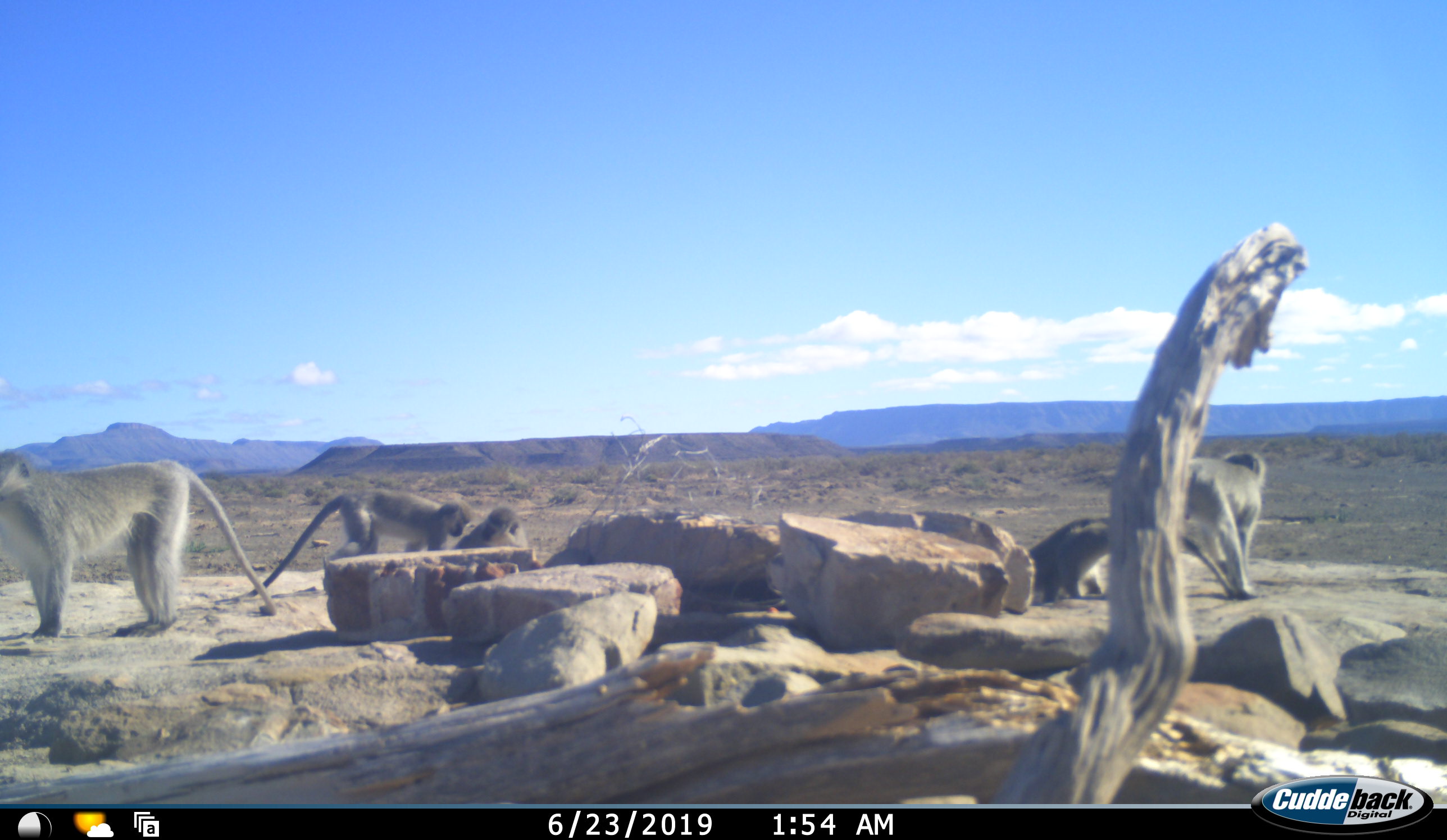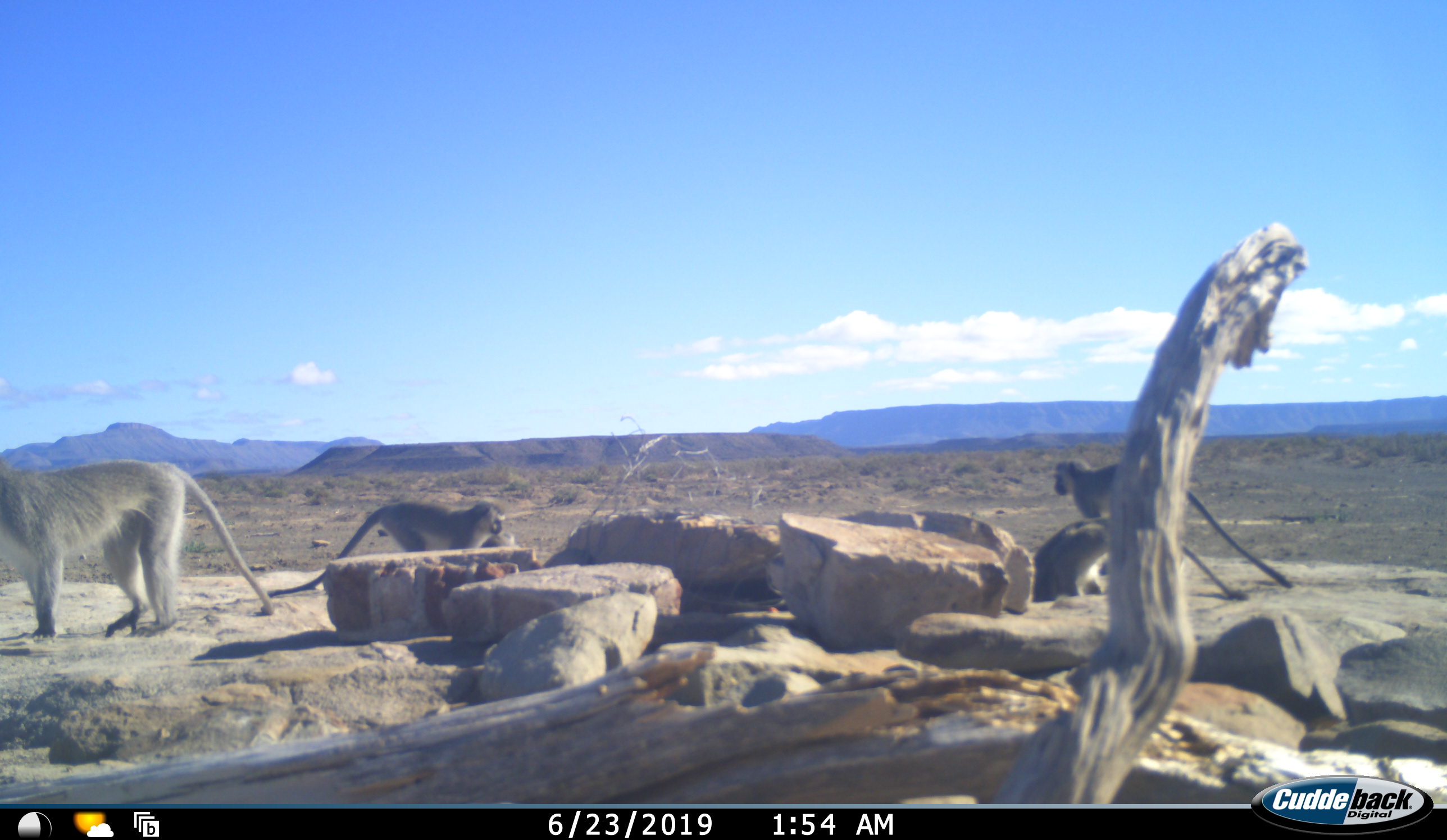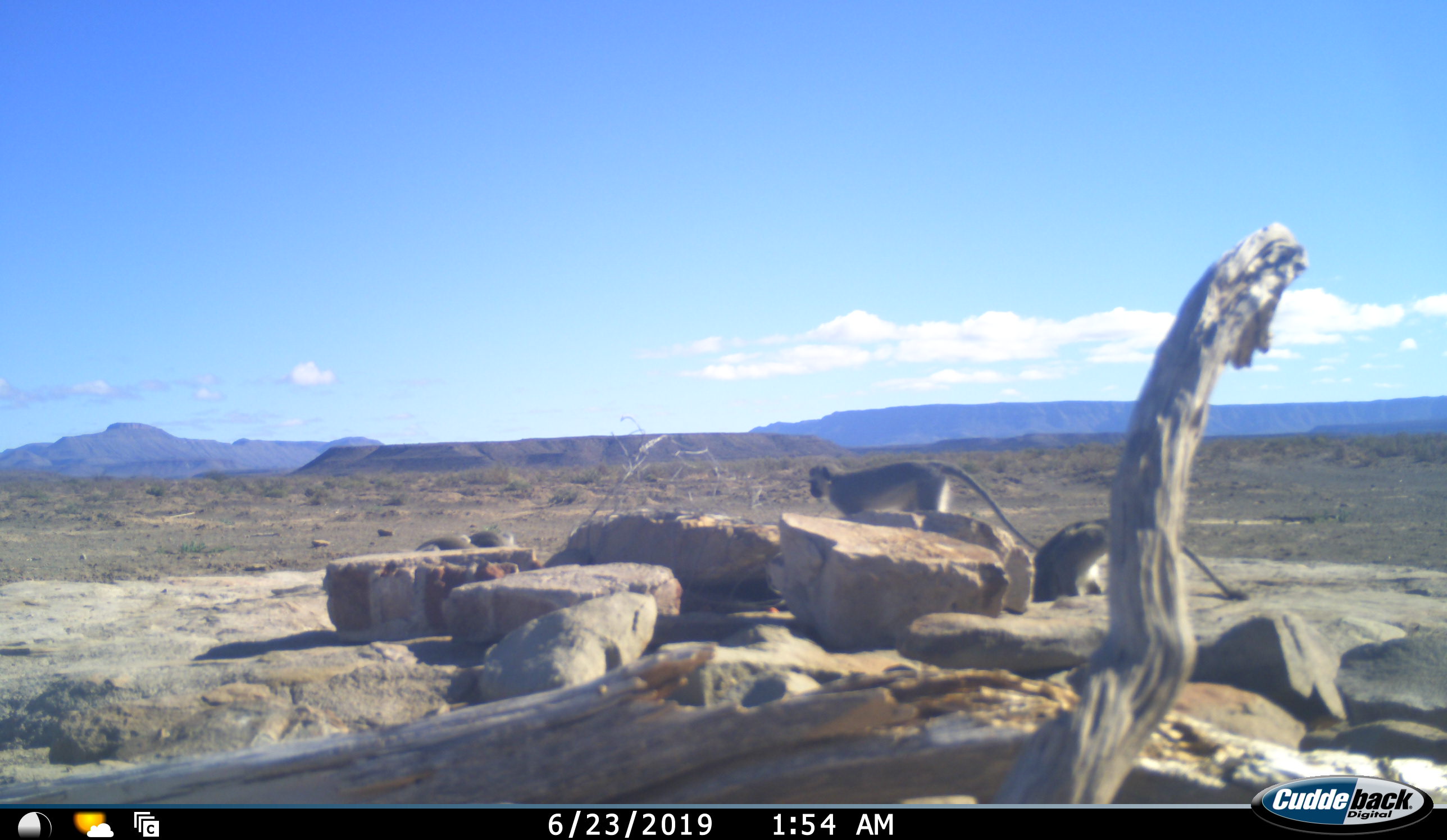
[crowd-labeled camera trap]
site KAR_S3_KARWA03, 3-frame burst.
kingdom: Animalia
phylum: Chordata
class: Mammalia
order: Primates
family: Cercopithecidae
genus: Chlorocebus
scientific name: Chlorocebus pygerythrus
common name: vervet monkey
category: monkeyvervet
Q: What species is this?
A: Monkeyvervet (vervet monkey) (Chlorocebus pygerythrus).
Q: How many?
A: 5.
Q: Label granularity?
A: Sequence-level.